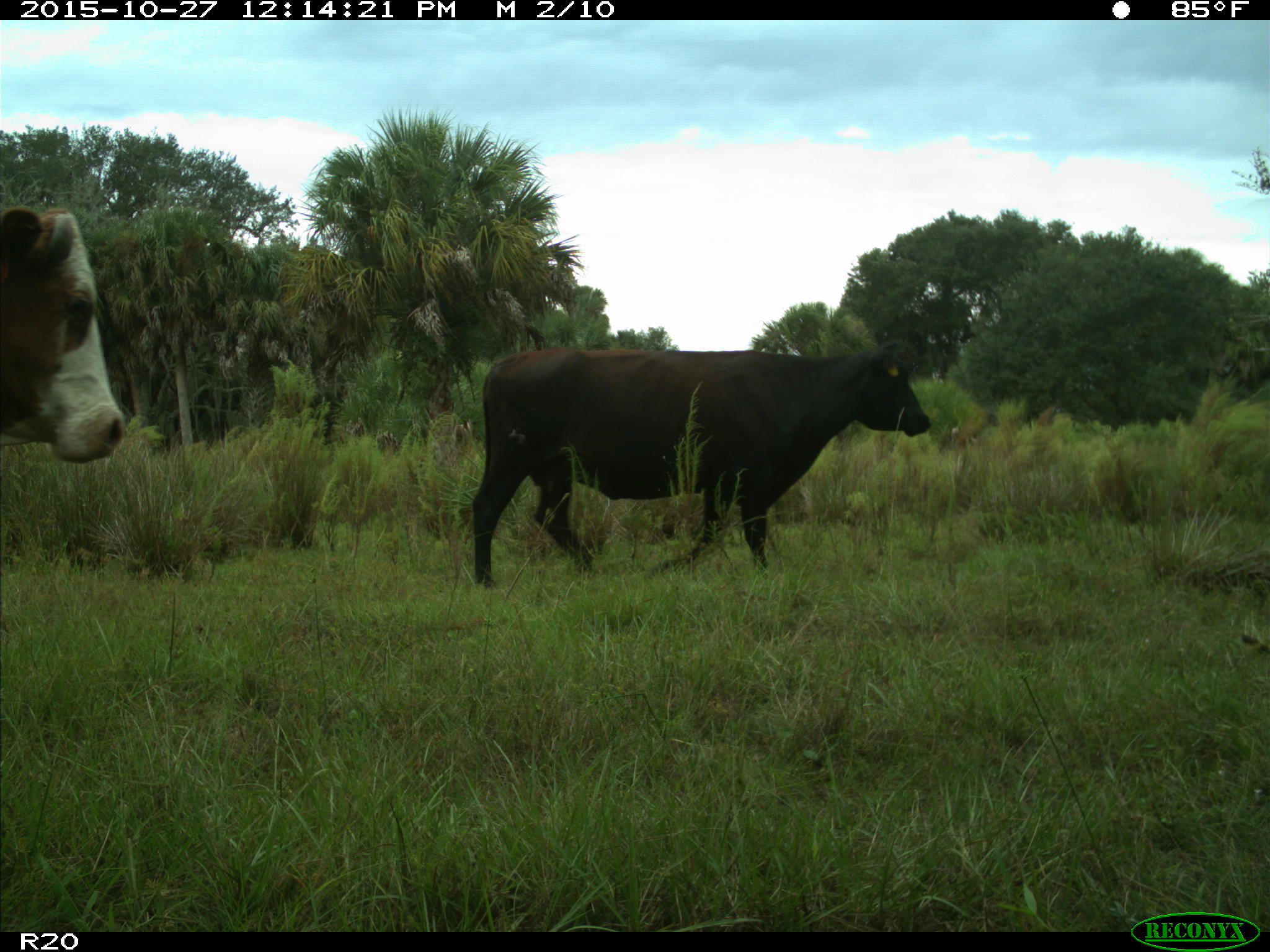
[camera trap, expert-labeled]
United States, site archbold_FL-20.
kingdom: Animalia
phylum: Chordata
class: Mammalia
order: Artiodactyla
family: Bovidae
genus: Bos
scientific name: Bos taurus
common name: domestic cow